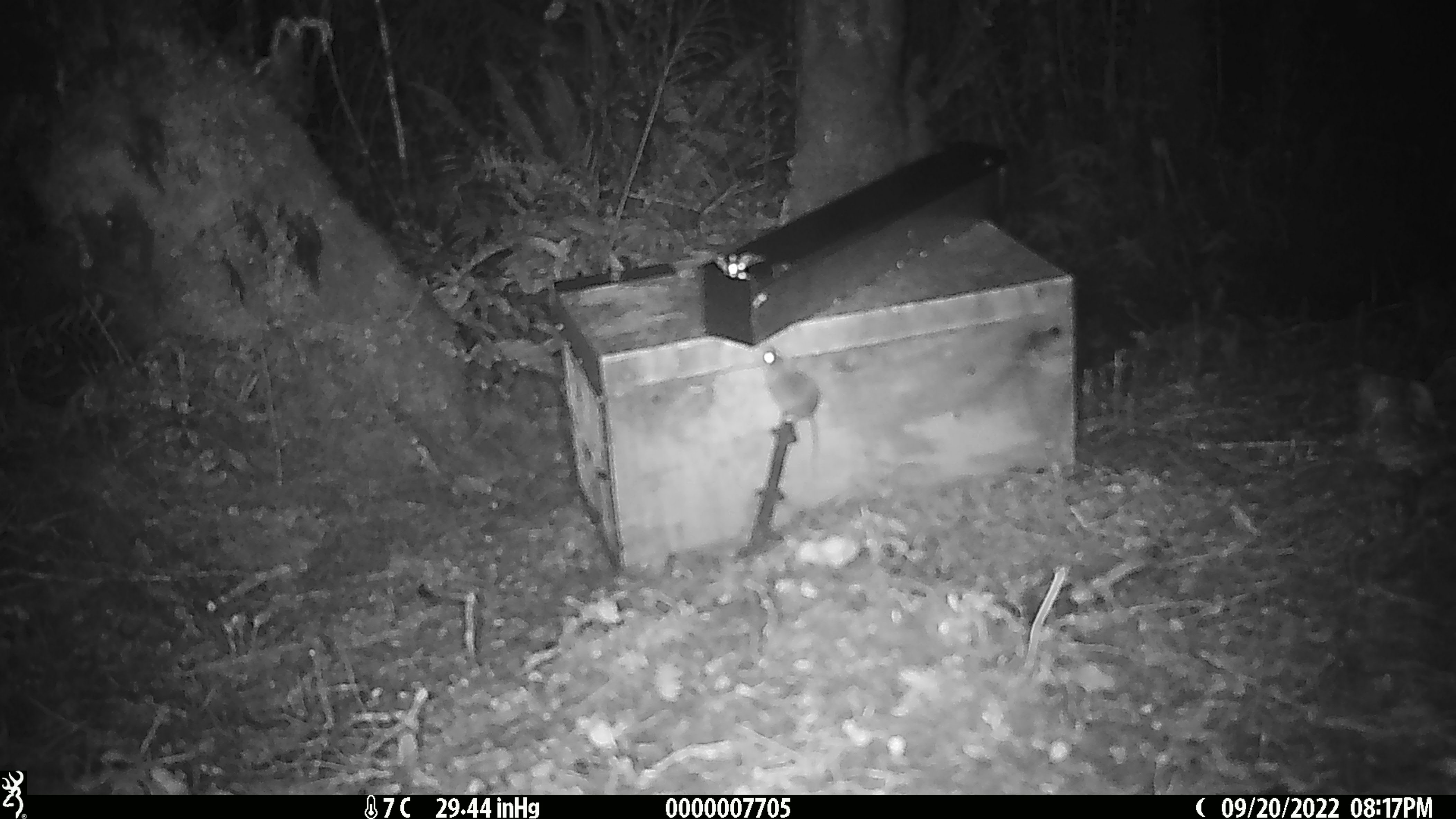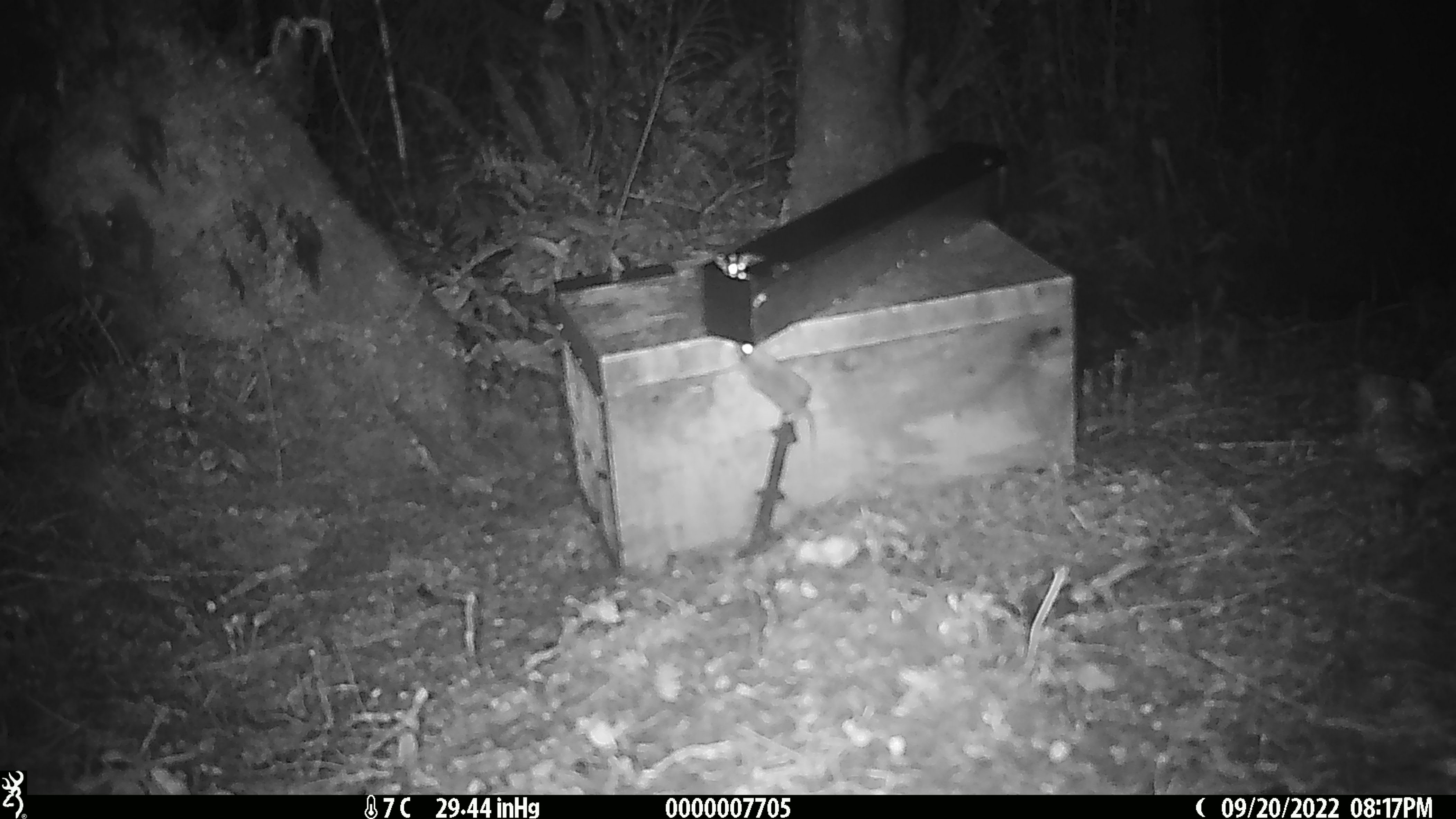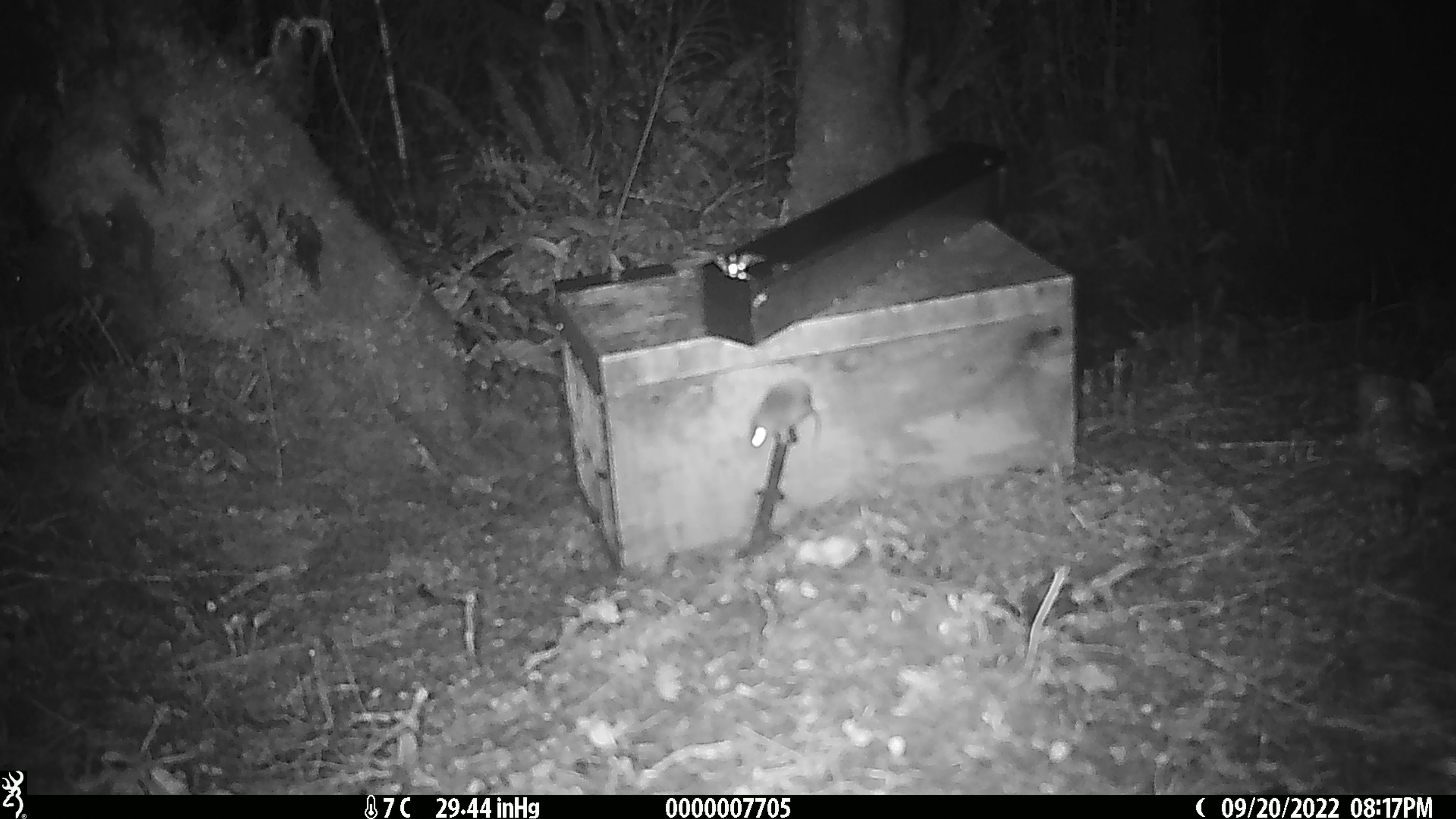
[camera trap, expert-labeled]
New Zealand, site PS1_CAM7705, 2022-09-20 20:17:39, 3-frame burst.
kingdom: Animalia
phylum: Chordata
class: Mammalia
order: Rodentia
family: Muridae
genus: Mus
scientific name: Mus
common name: mouse